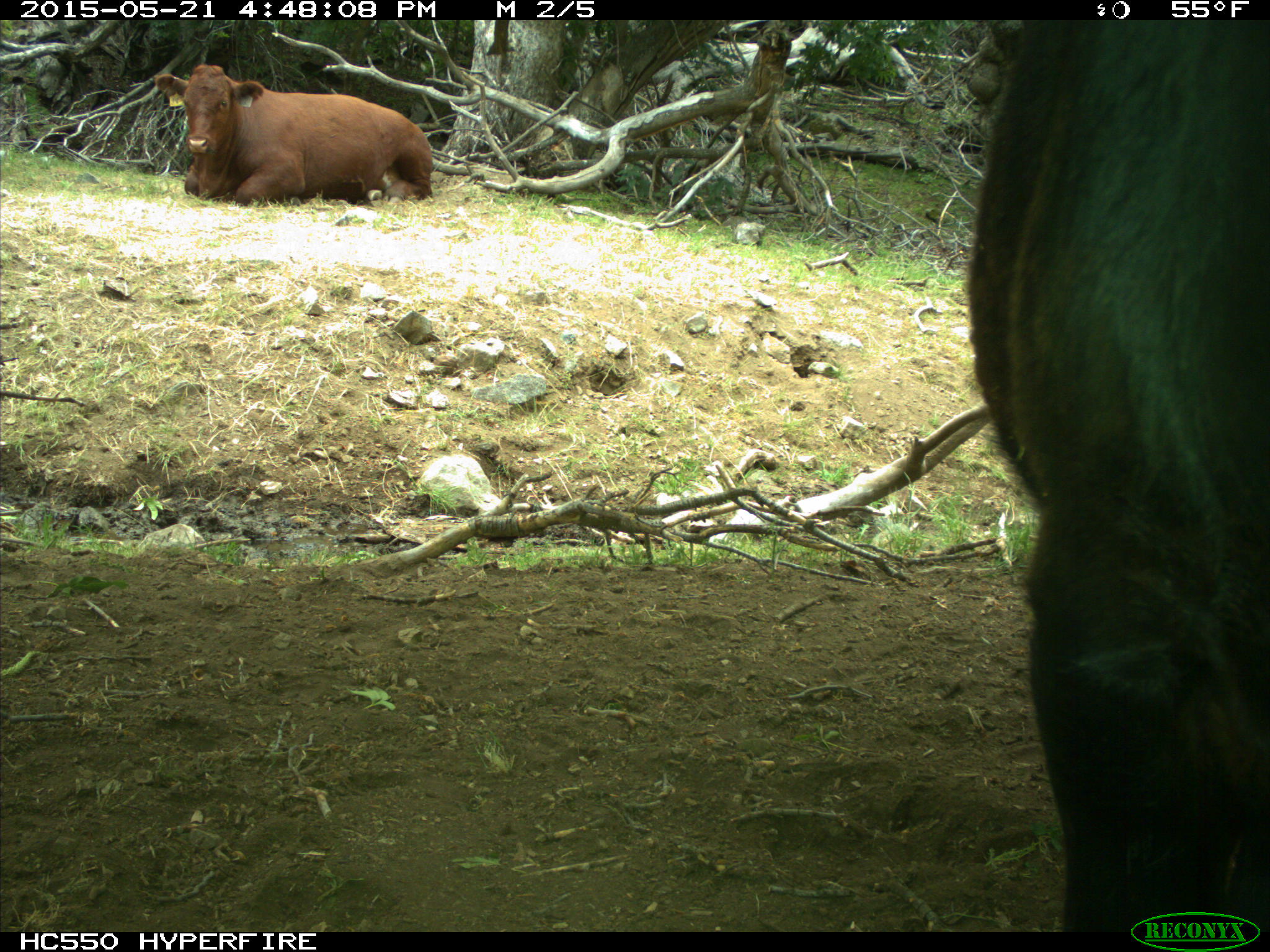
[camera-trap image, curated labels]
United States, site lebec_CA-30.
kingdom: Animalia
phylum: Chordata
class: Mammalia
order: Artiodactyla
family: Bovidae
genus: Bos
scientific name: Bos taurus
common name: domestic cow